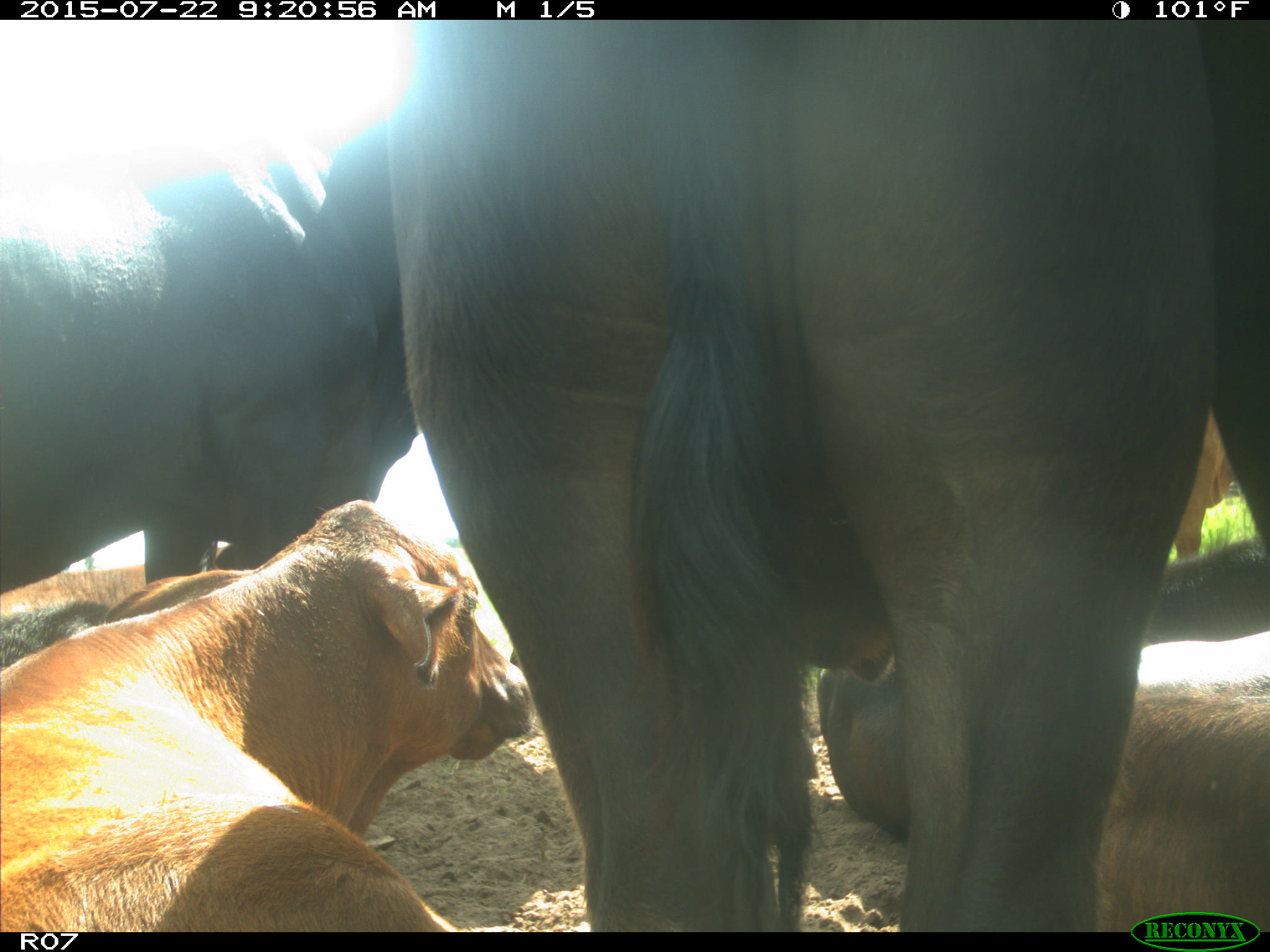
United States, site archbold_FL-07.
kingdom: Animalia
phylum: Chordata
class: Mammalia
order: Artiodactyla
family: Bovidae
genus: Bos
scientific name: Bos taurus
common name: domestic cow